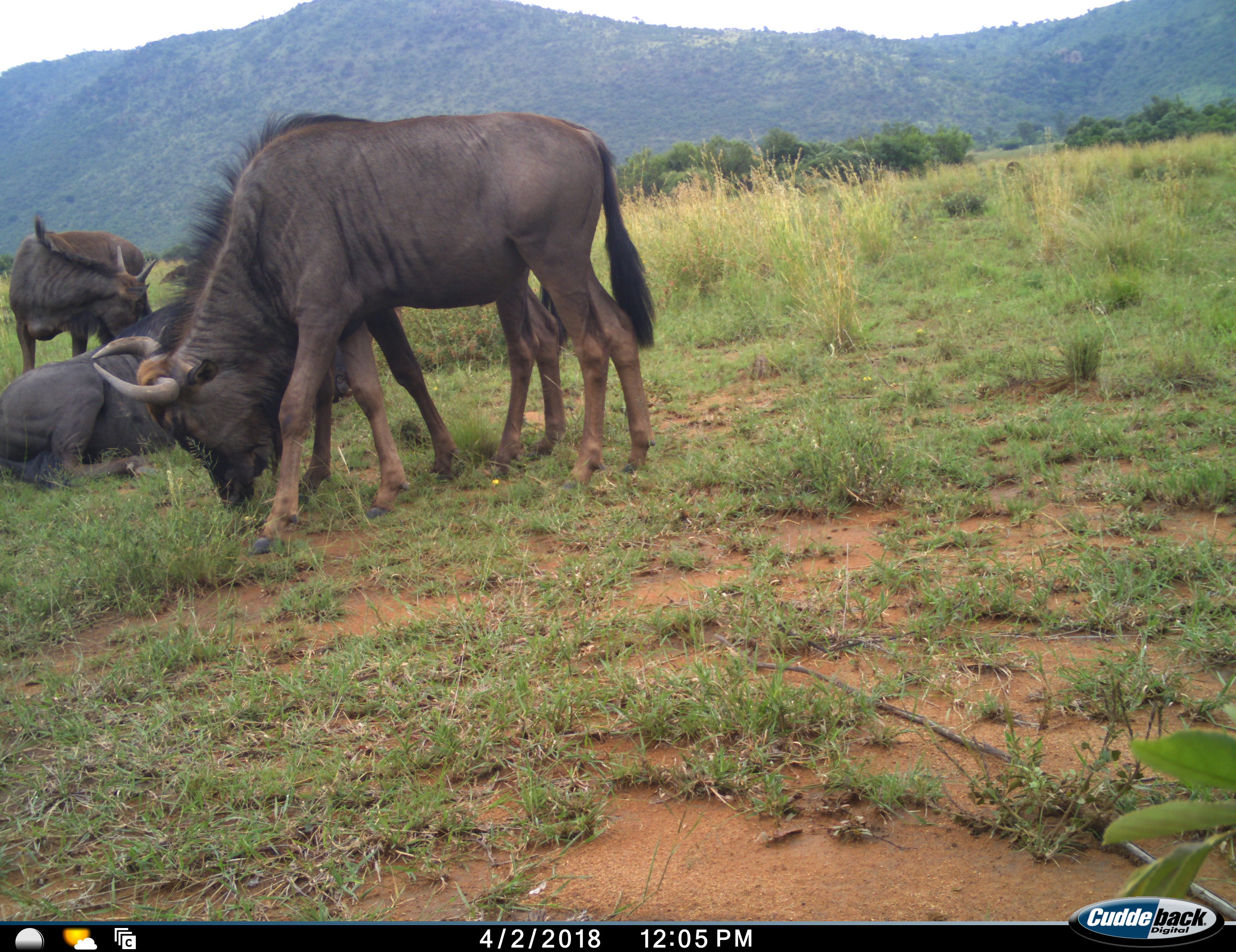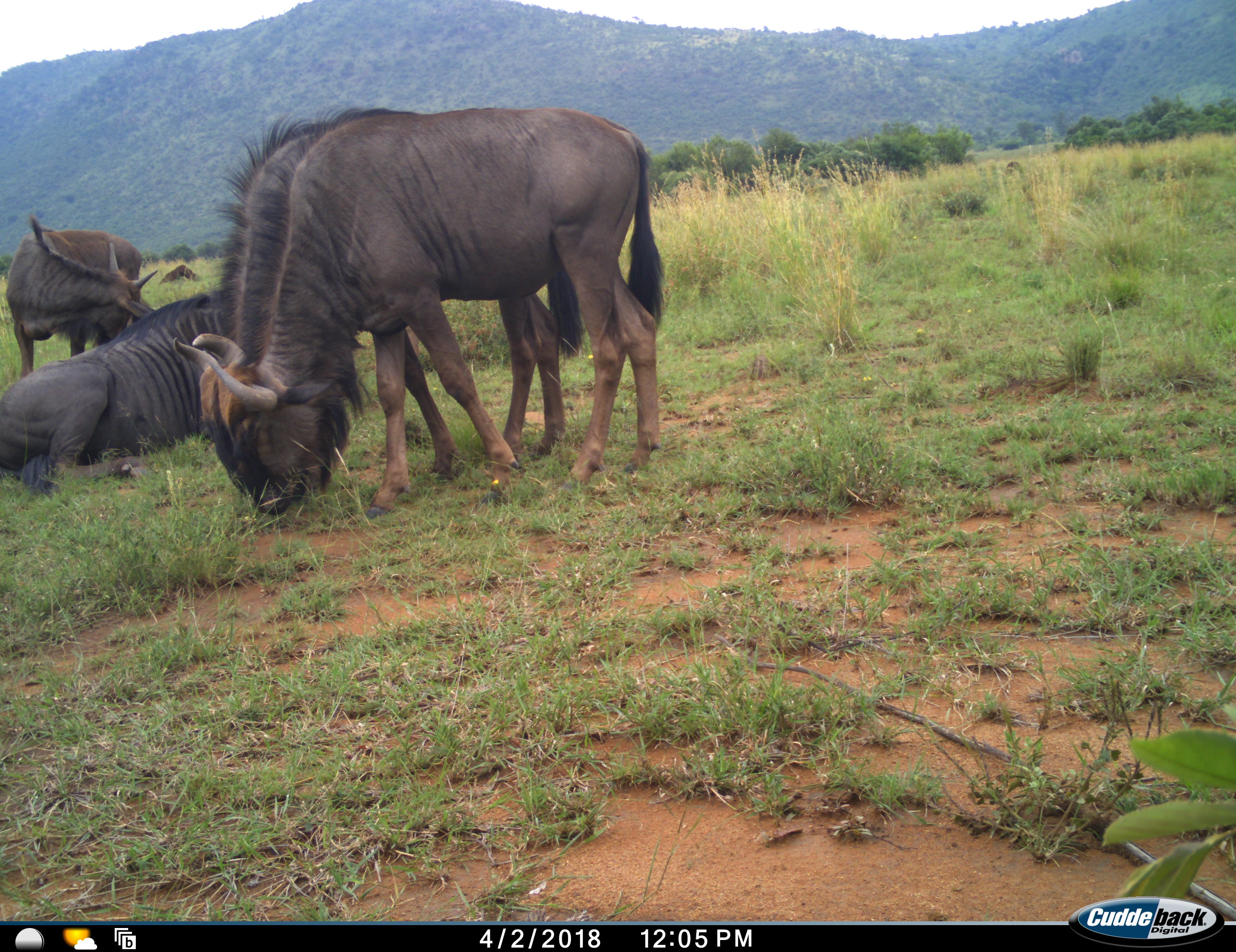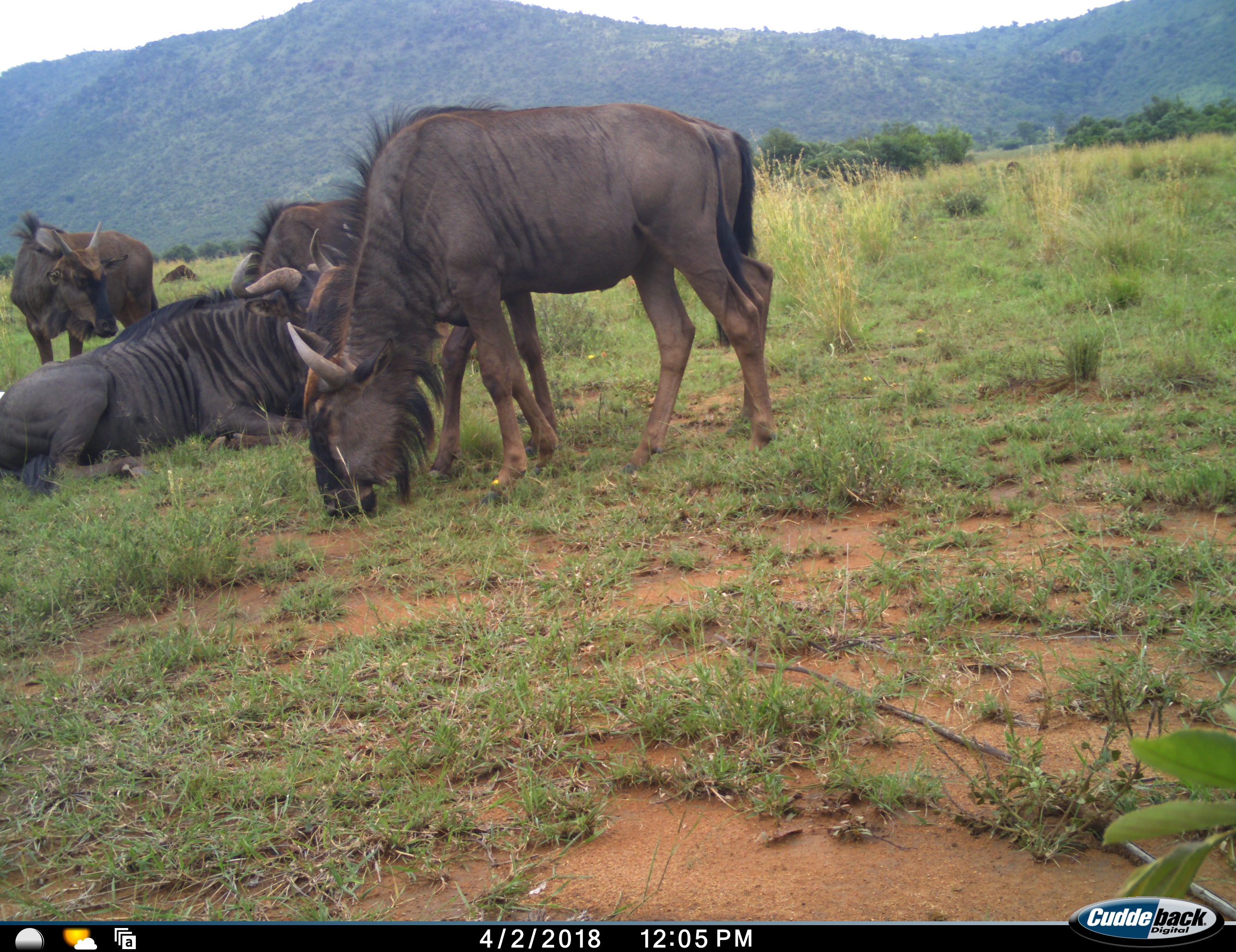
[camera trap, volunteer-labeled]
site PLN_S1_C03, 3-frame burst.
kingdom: Animalia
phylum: Chordata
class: Mammalia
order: Artiodactyla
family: Bovidae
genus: Connochaetes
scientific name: Connochaetes taurinus taurinus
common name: blue wildebeest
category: wildebeestblue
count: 5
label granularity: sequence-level